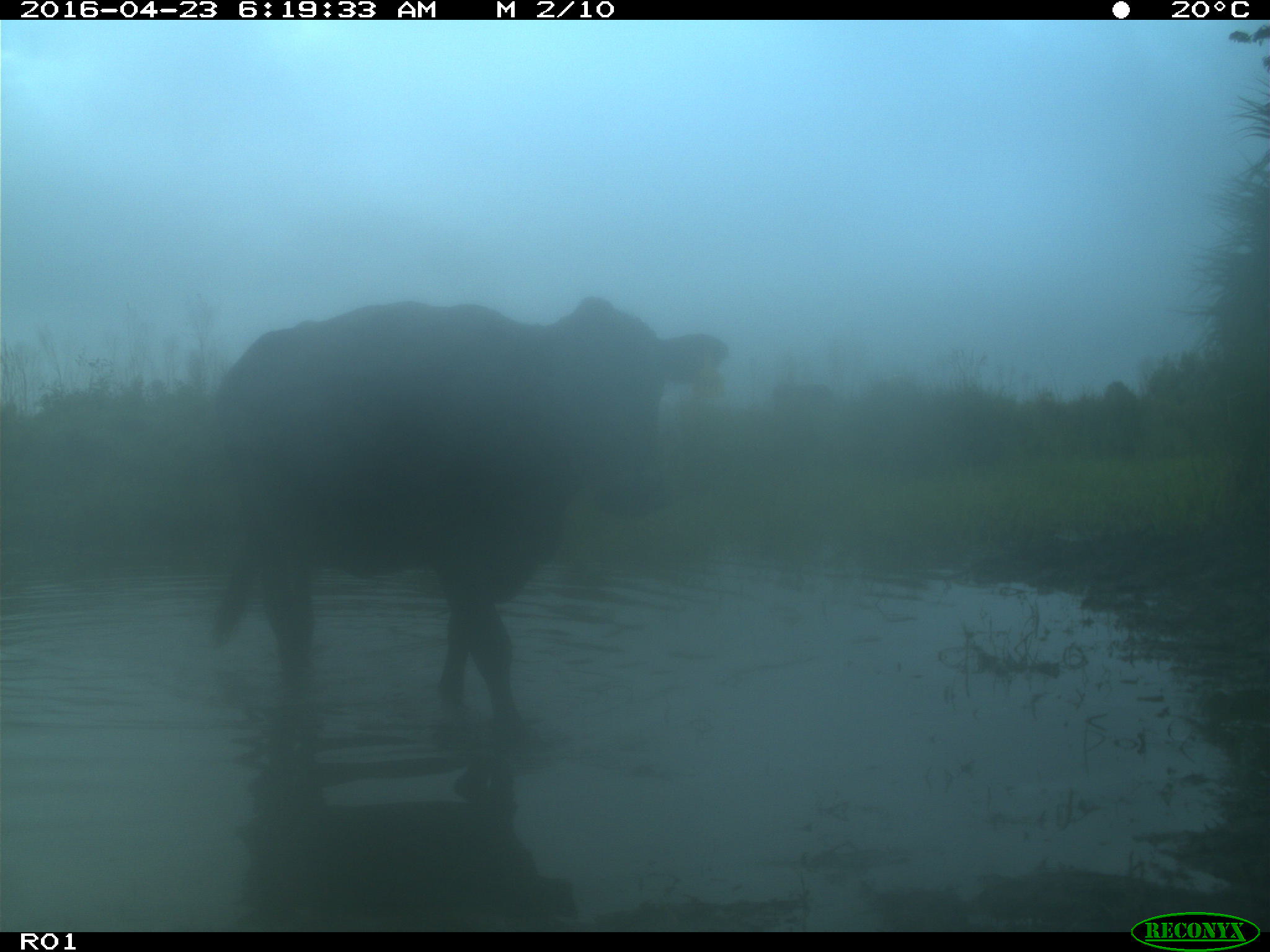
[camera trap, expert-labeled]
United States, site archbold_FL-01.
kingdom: Animalia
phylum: Chordata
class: Mammalia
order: Artiodactyla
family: Bovidae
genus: Bos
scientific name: Bos taurus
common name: domestic cow